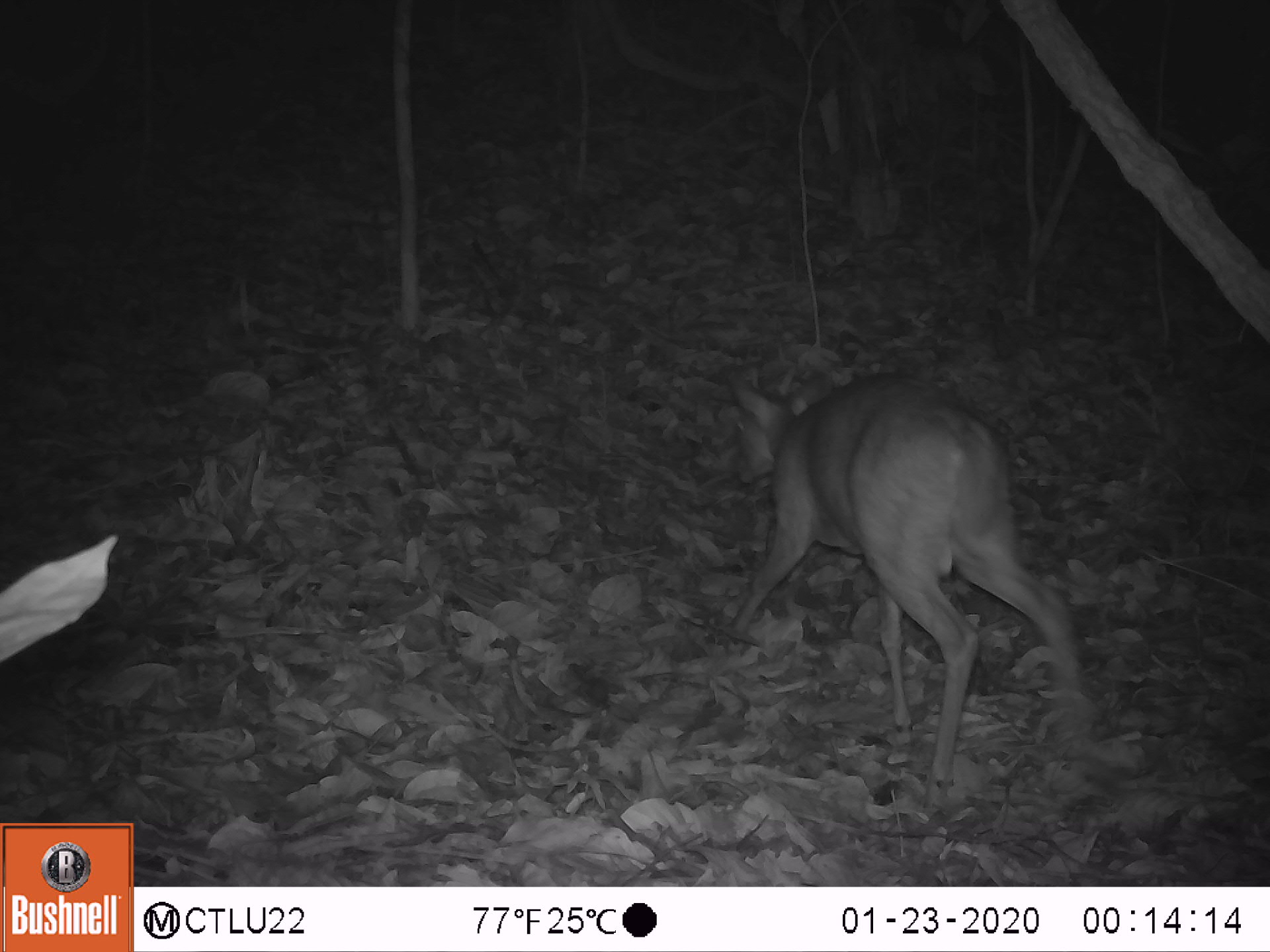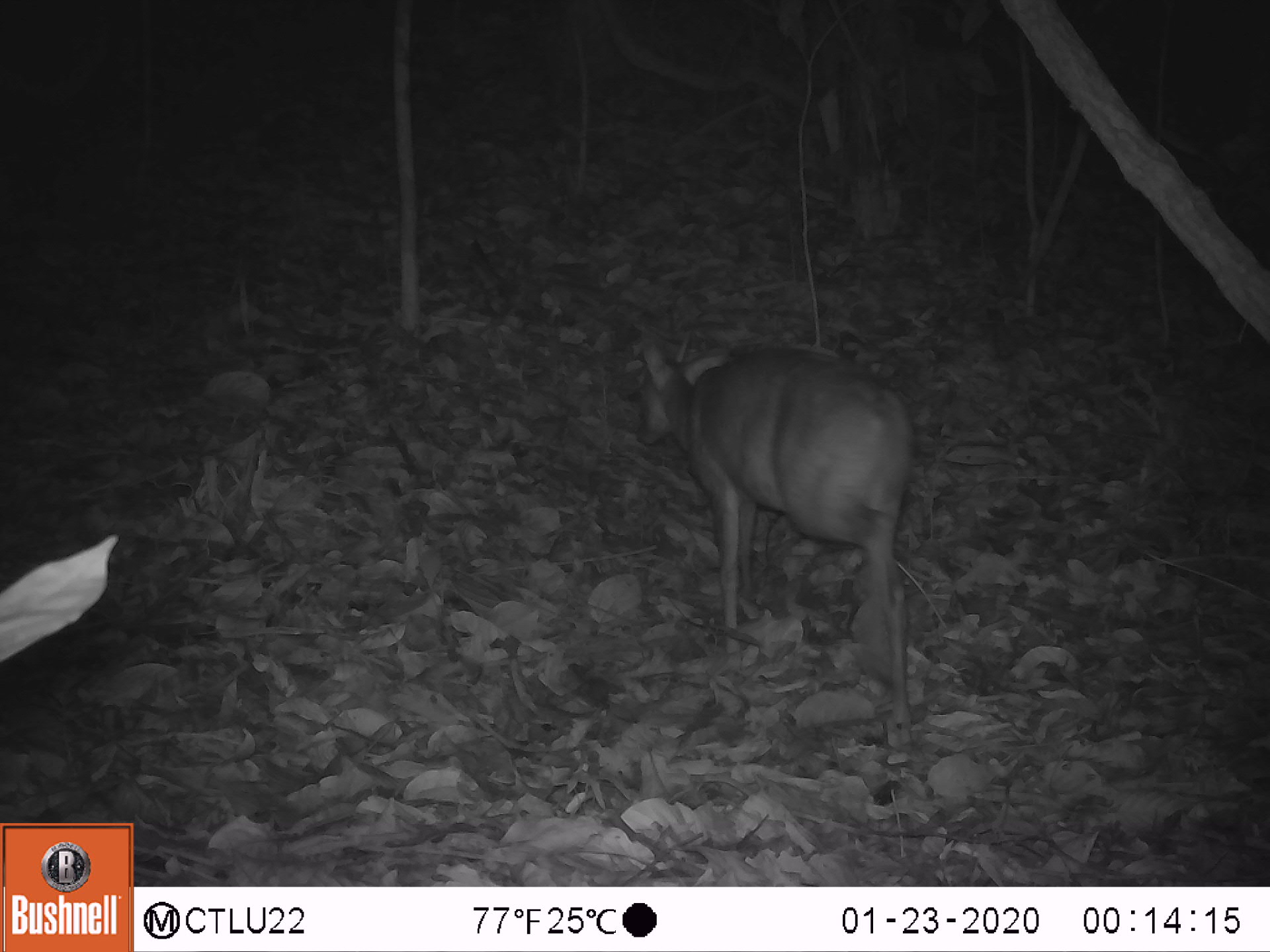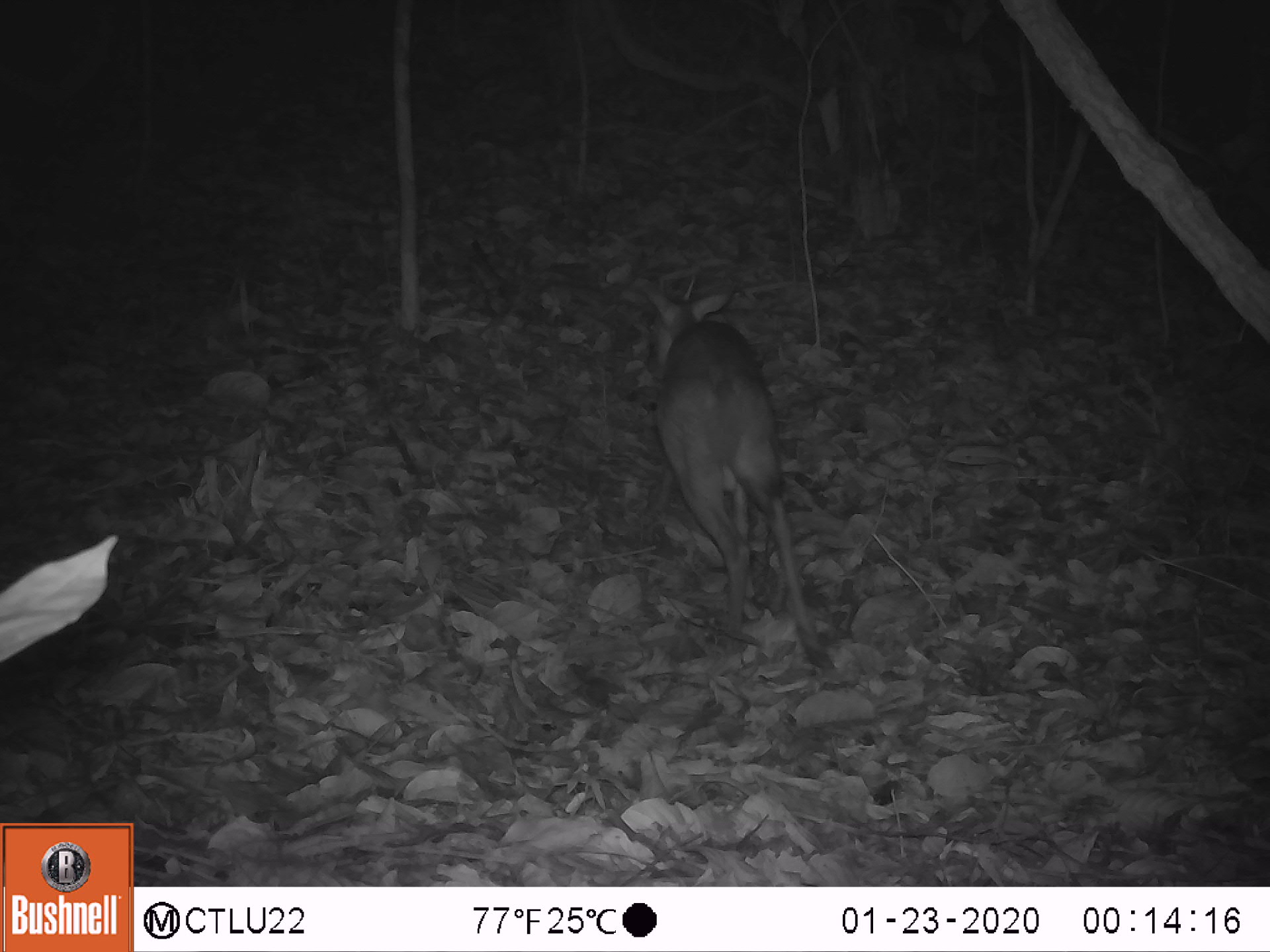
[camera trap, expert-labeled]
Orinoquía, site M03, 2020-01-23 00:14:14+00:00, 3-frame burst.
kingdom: Animalia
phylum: Chordata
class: Mammalia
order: Artiodactyla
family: Cervidae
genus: Mazama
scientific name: Mazama americana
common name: red brocket deer